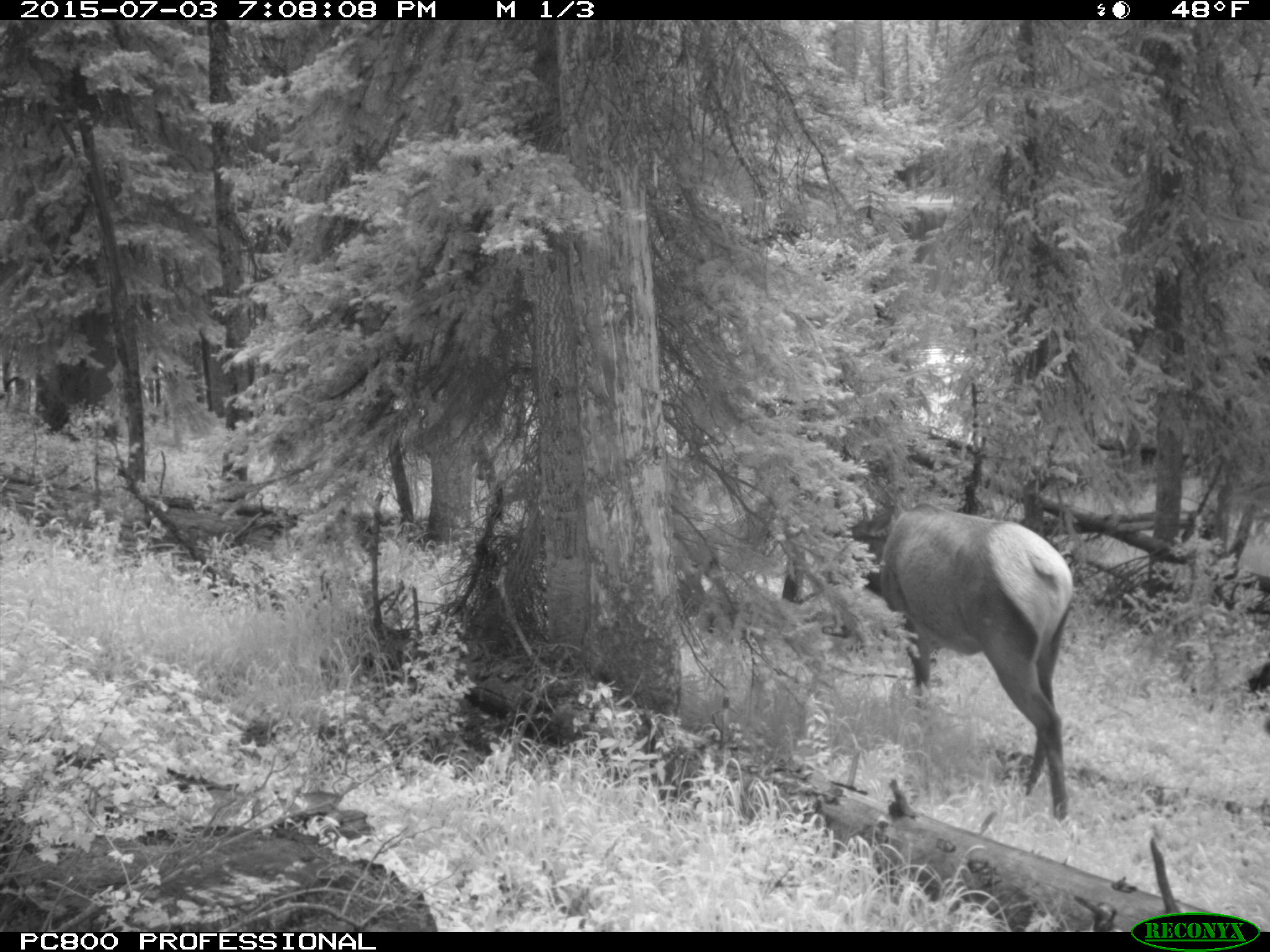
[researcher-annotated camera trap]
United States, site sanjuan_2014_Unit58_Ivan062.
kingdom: Animalia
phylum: Chordata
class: Mammalia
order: Artiodactyla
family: Cervidae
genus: Cervus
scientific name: Cervus elaphus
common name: red deer